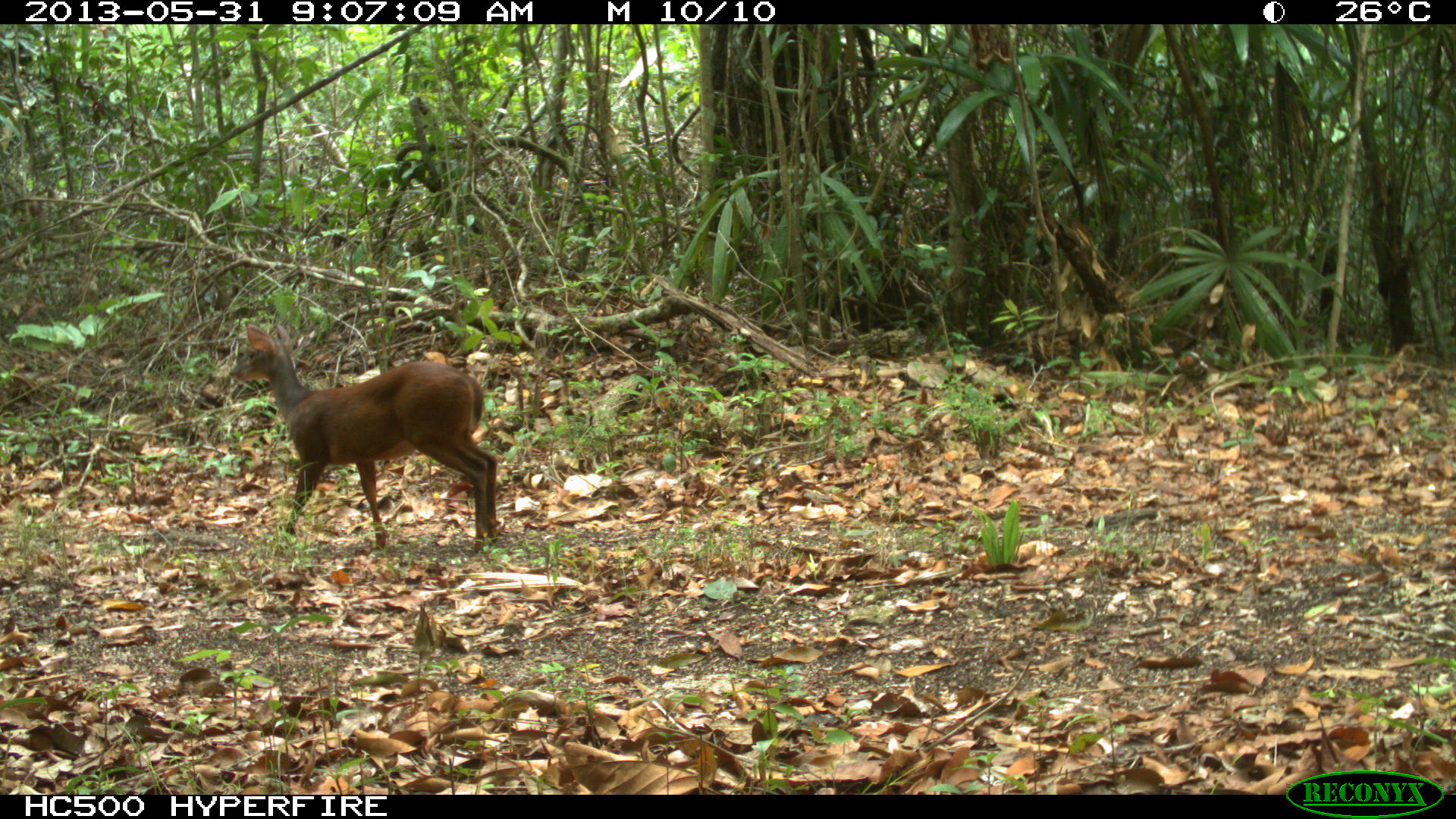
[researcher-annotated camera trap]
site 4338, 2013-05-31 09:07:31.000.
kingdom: Animalia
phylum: Chordata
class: Mammalia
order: Artiodactyla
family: Cervidae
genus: Mazama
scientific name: Mazama temama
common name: central american red brocket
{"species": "Mazama temama (central american red brocket)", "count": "1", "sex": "female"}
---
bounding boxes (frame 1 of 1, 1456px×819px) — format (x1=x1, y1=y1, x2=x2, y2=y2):
mazama temama: (x1=228, y1=321, x2=499, y2=552)